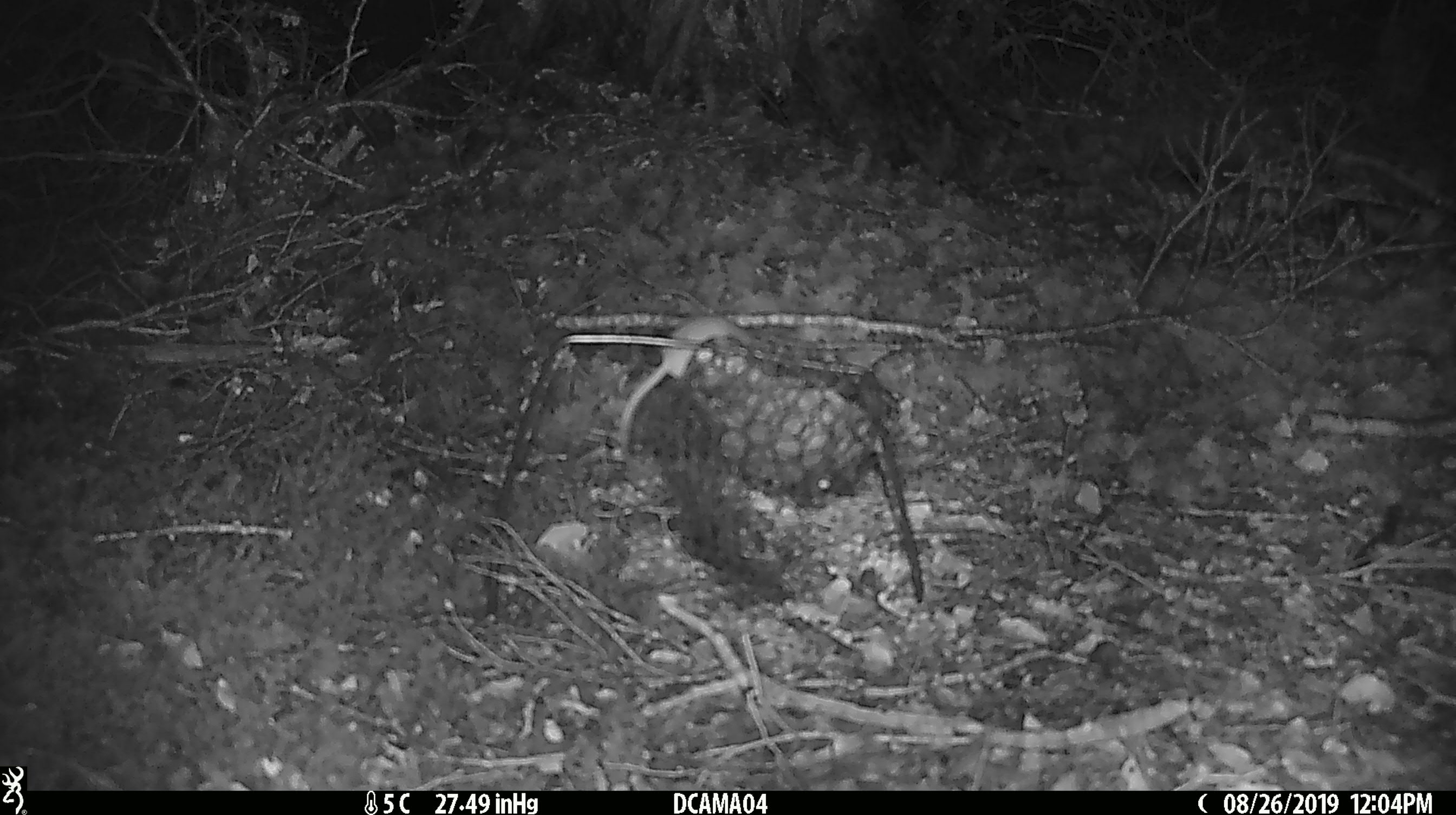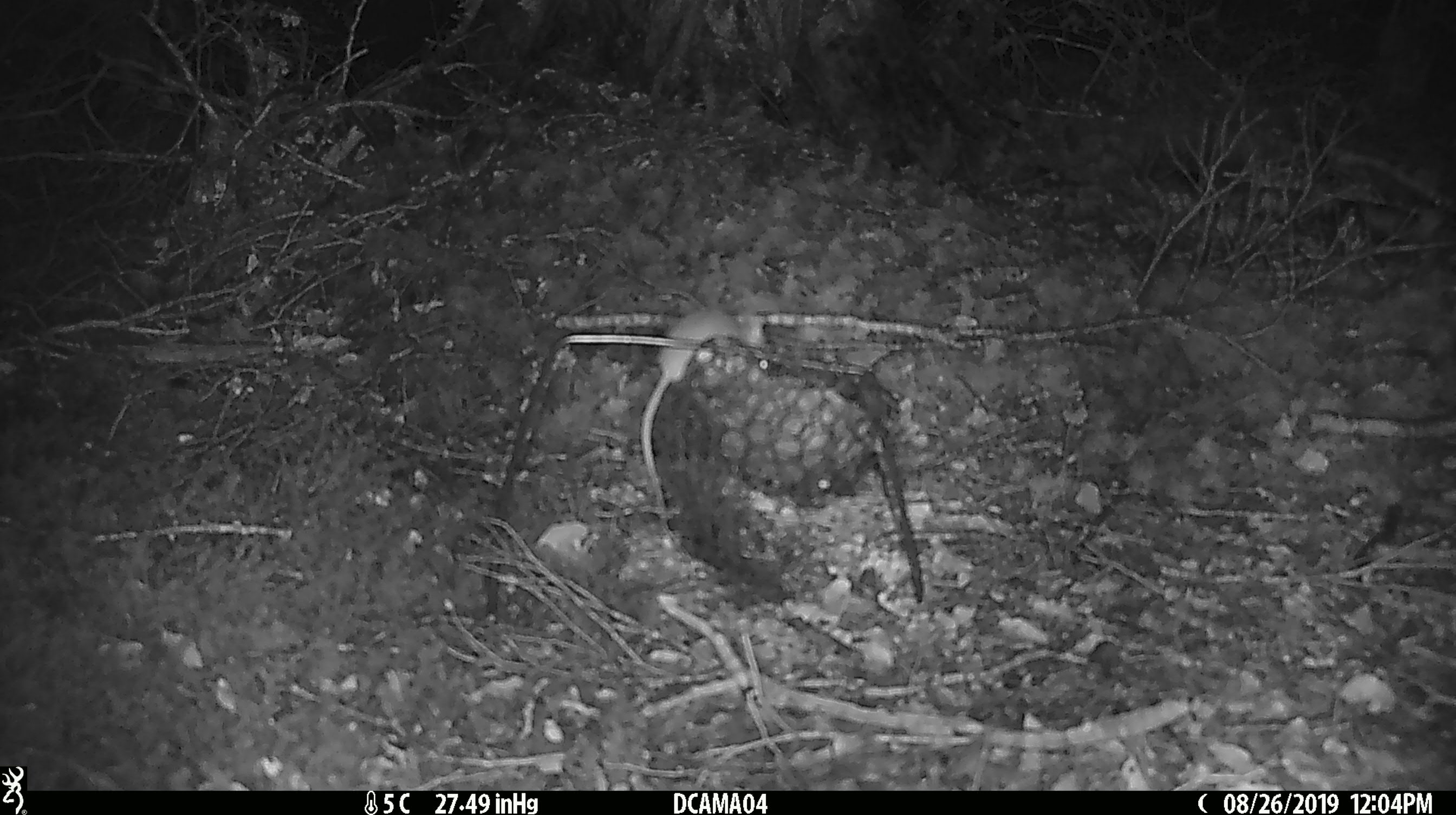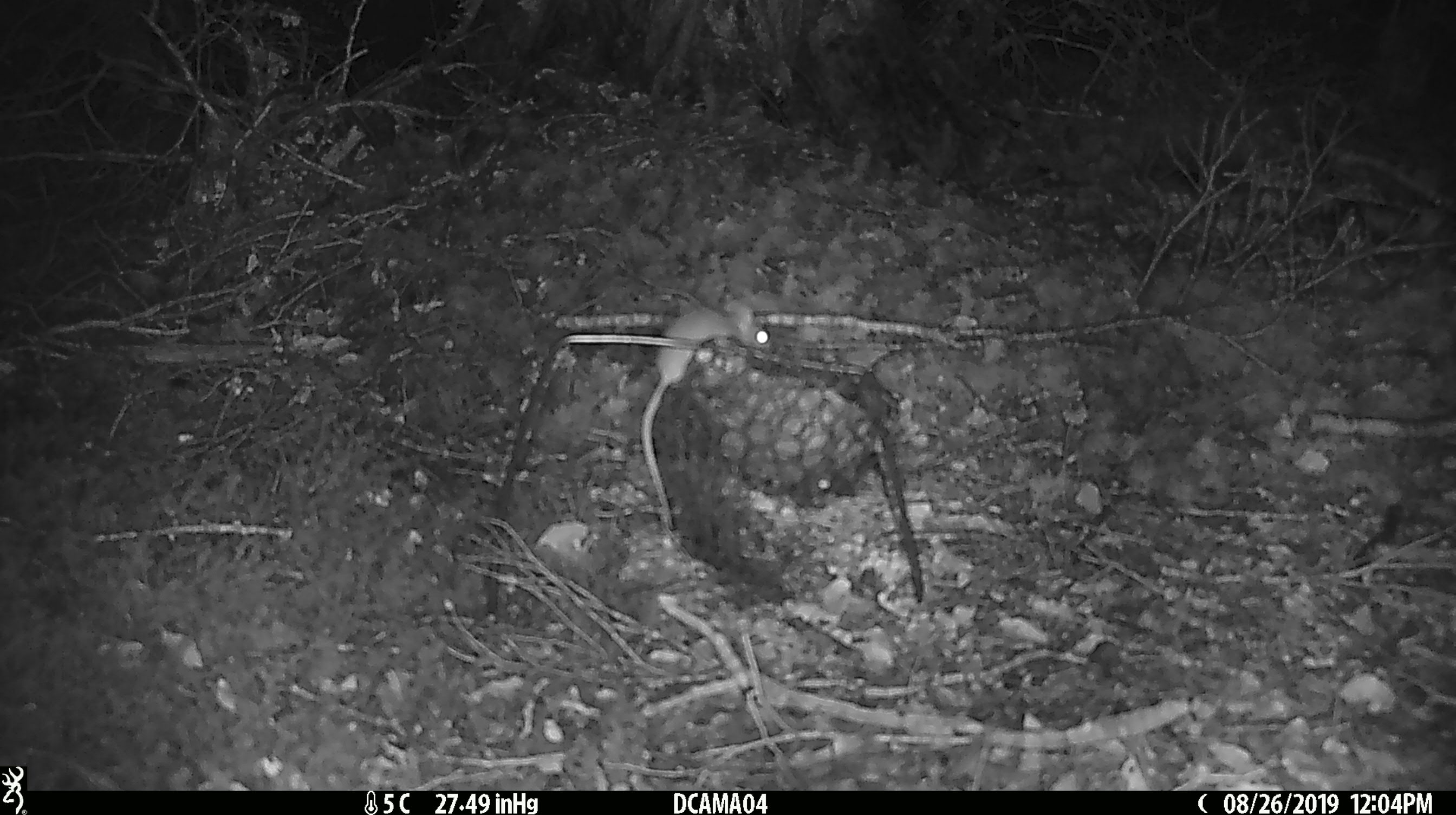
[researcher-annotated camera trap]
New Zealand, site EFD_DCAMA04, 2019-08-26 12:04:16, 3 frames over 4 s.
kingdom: Animalia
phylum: Chordata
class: Mammalia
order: Rodentia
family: Muridae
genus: Mus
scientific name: Mus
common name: mouse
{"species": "mouse (Mus)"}